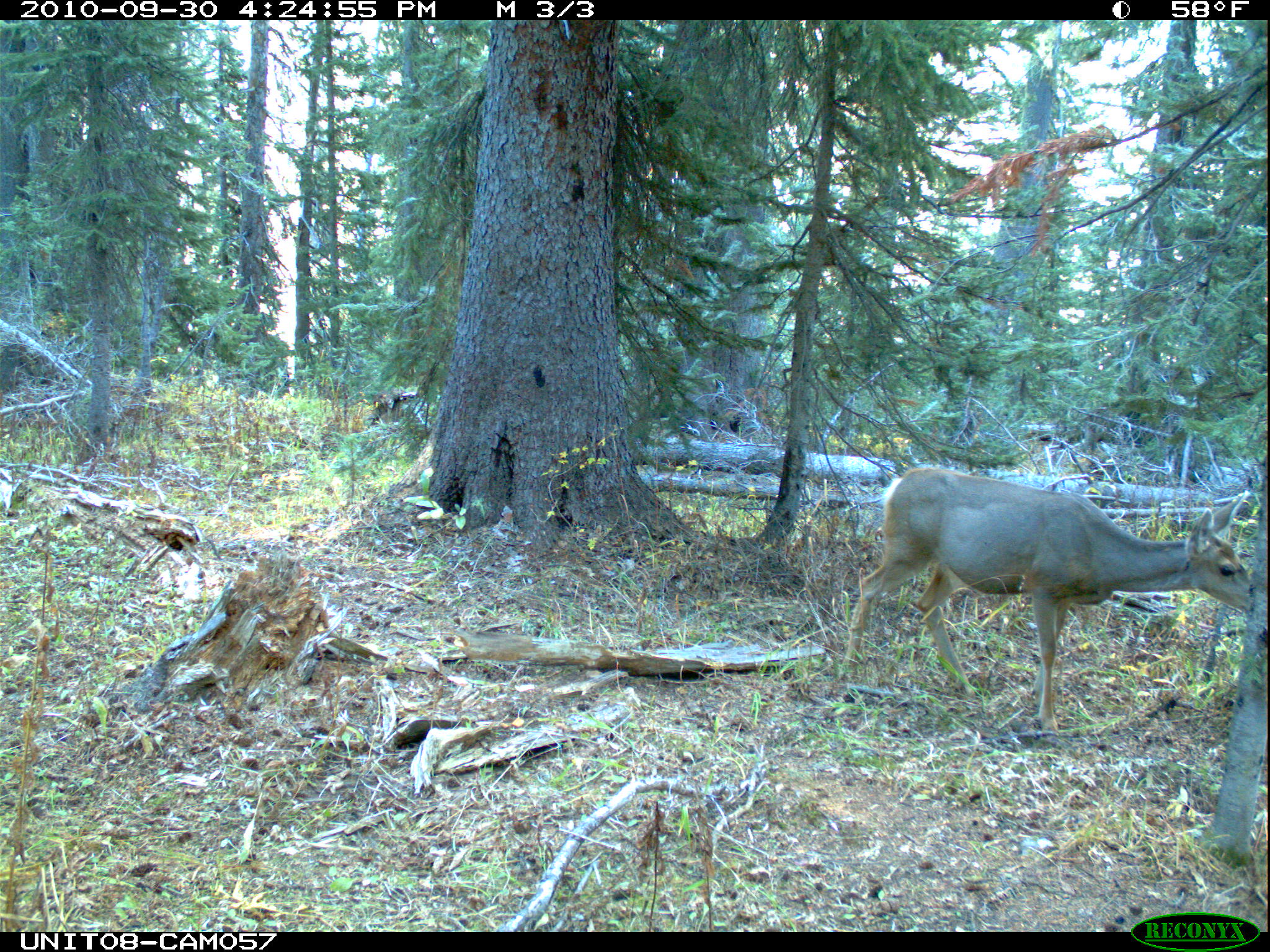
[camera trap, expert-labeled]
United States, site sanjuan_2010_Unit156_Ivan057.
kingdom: Animalia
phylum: Chordata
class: Mammalia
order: Artiodactyla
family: Cervidae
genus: Odocoileus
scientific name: Odocoileus hemionus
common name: mule deer